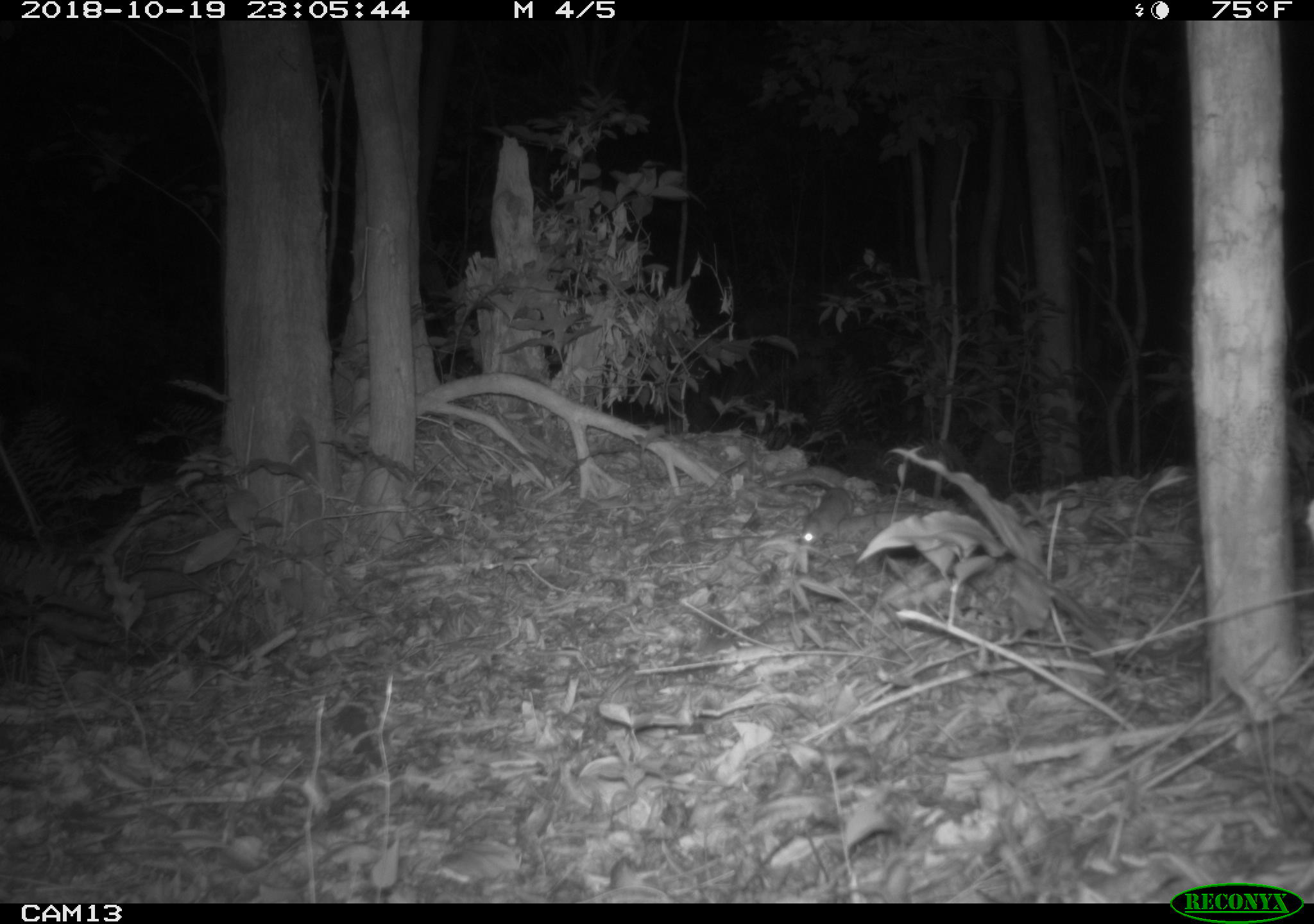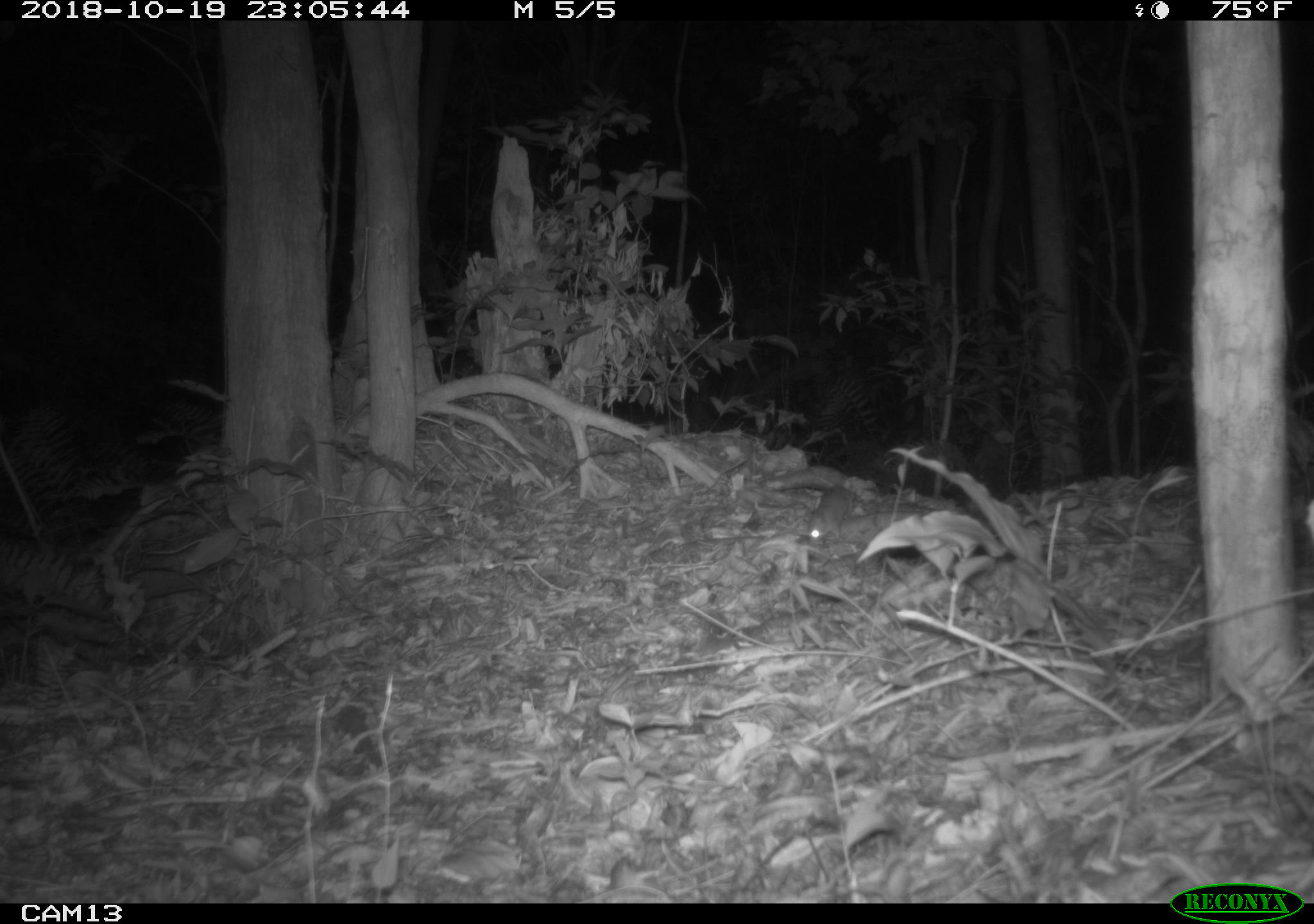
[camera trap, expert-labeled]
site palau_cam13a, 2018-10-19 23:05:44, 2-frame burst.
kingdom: Animalia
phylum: Chordata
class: Mammalia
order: Rodentia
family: Muridae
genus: Rattus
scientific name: Rattus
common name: rat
Rat (Rattus).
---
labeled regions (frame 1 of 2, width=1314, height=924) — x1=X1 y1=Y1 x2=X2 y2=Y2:
rat: x1=795 y1=482 x2=937 y2=548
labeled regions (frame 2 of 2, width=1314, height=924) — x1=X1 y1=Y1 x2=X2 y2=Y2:
rat: x1=792 y1=456 x2=939 y2=549